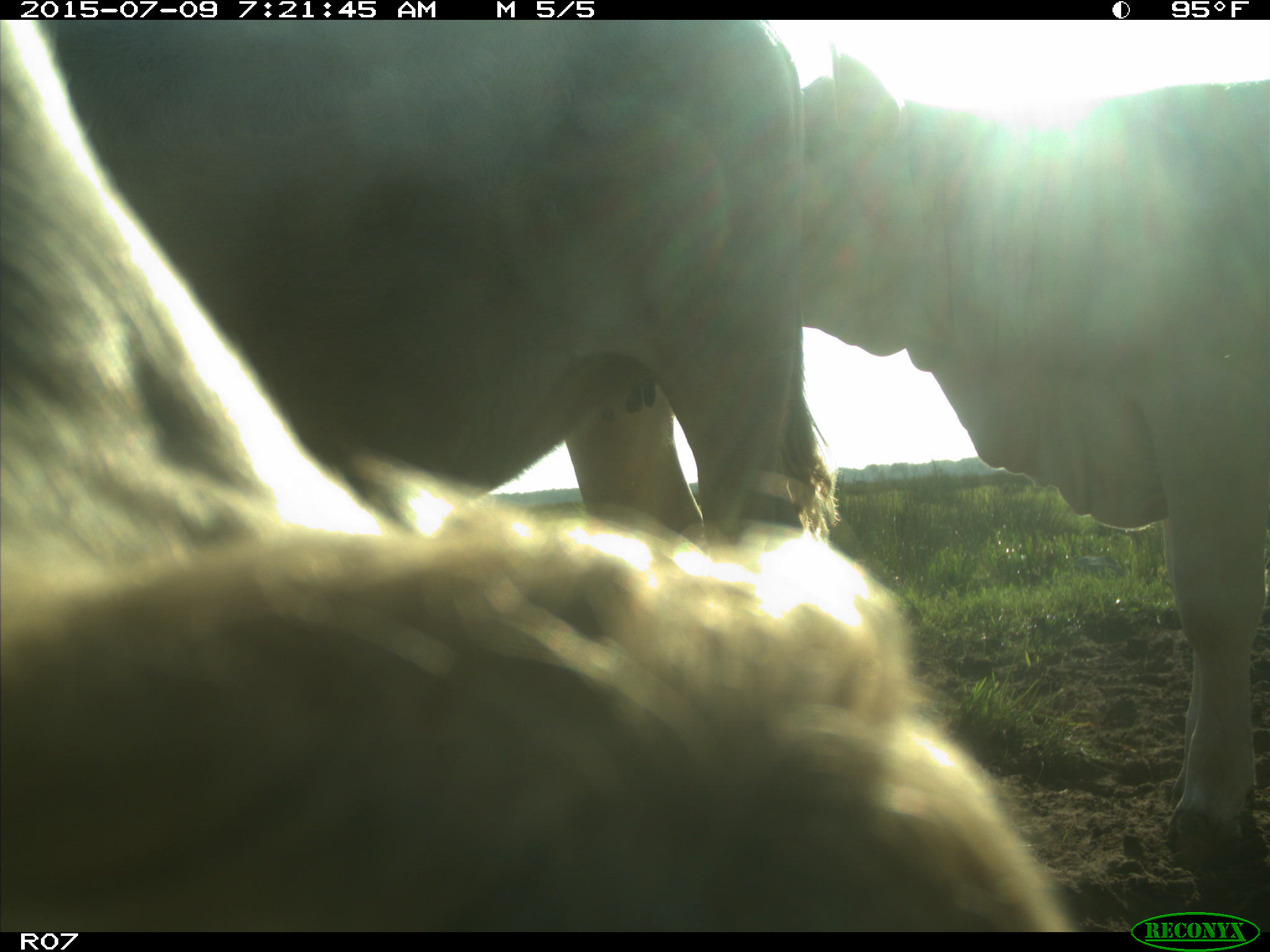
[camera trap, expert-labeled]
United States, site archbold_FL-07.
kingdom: Animalia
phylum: Chordata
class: Mammalia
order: Artiodactyla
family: Bovidae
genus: Bos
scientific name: Bos taurus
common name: domestic cow